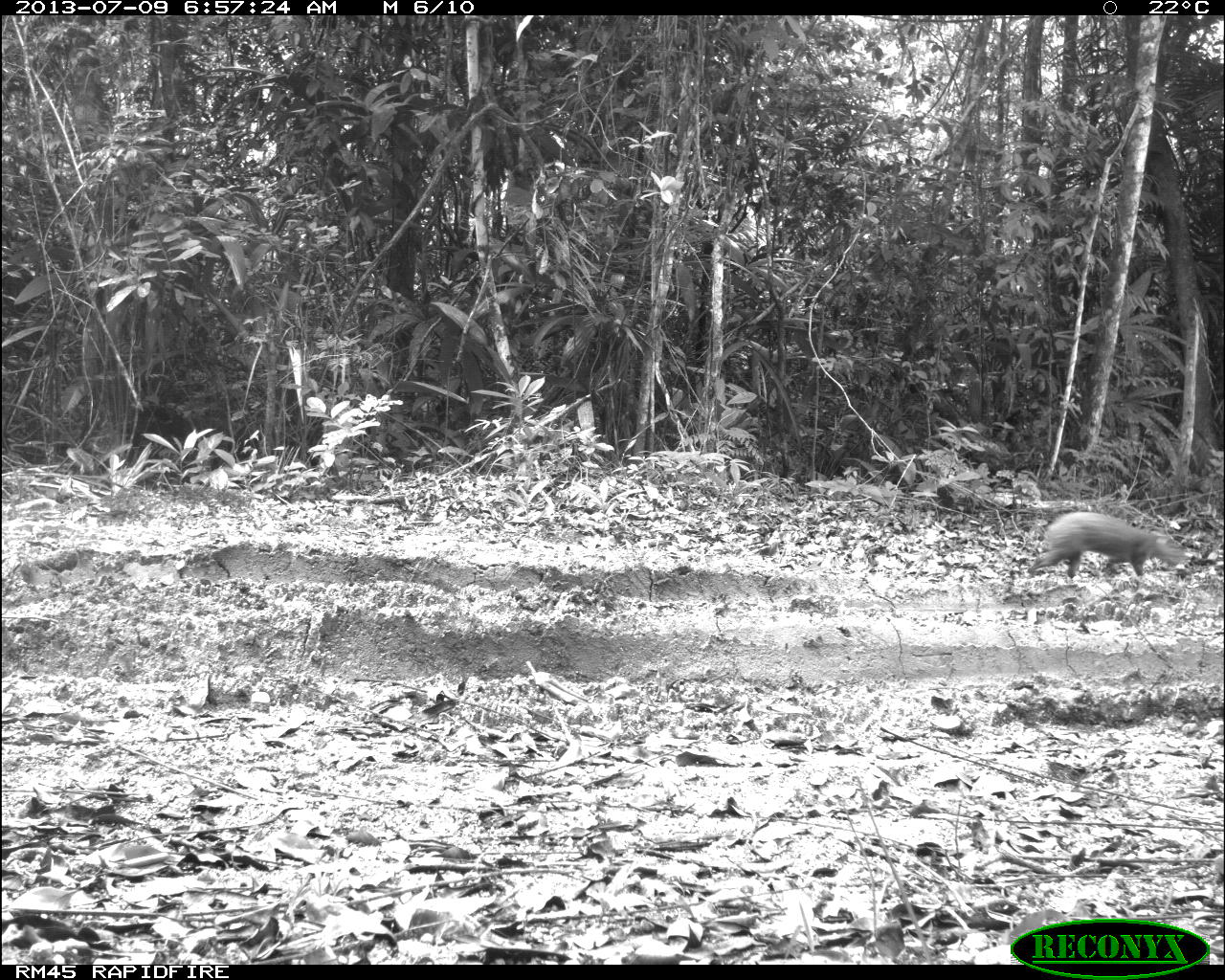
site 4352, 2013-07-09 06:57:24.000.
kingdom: Animalia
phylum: Chordata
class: Mammalia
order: Rodentia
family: Dasyproctidae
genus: Dasyprocta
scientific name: Dasyprocta punctata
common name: central american agouti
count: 1